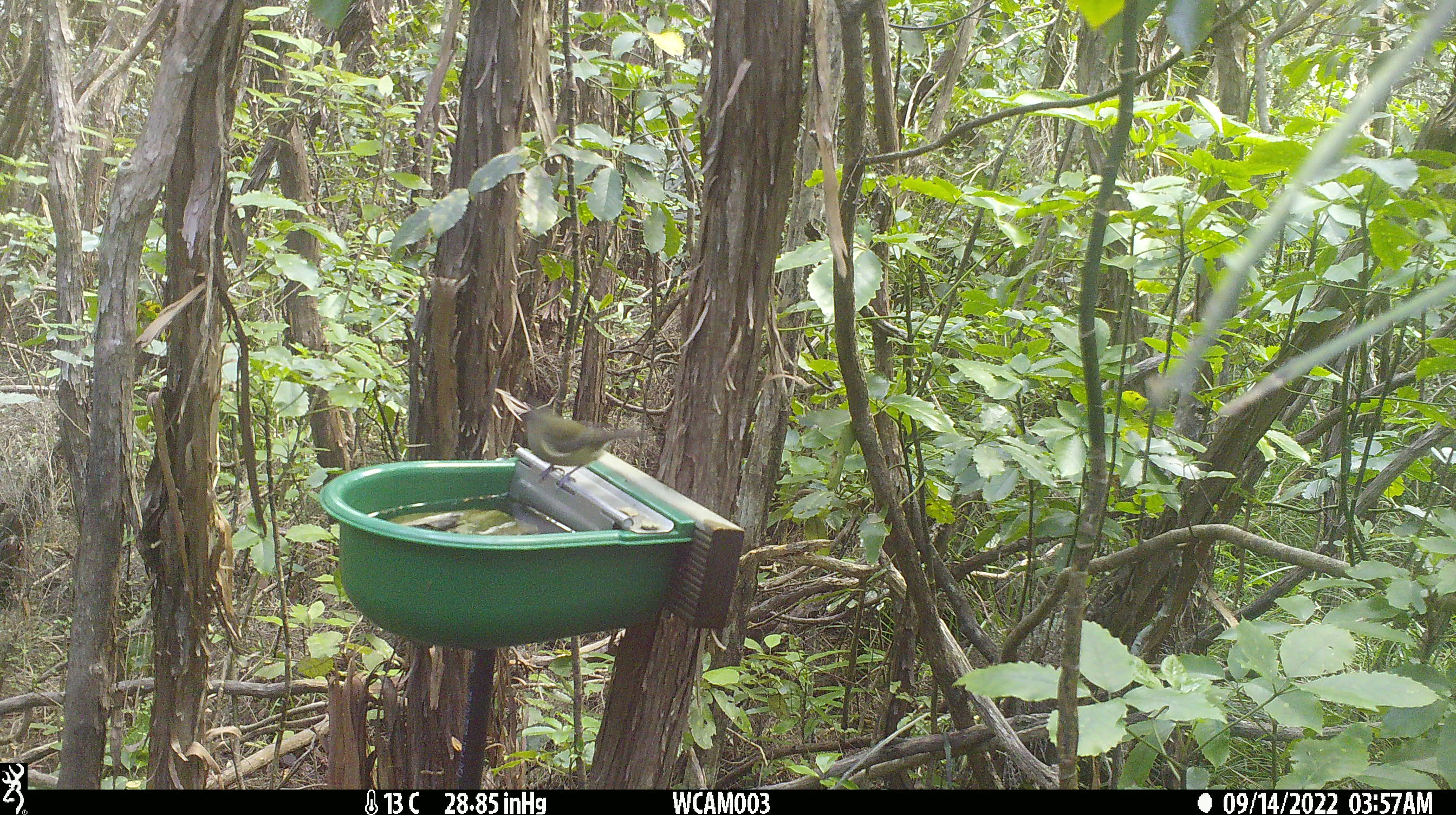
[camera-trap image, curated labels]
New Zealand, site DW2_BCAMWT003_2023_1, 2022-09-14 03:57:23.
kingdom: Animalia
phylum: Chordata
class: Aves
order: Passeriformes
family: Meliphagidae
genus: Anthornis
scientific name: Anthornis melanura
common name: new zealand bellbird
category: bellbird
Bellbird (new zealand bellbird) (Anthornis melanura).